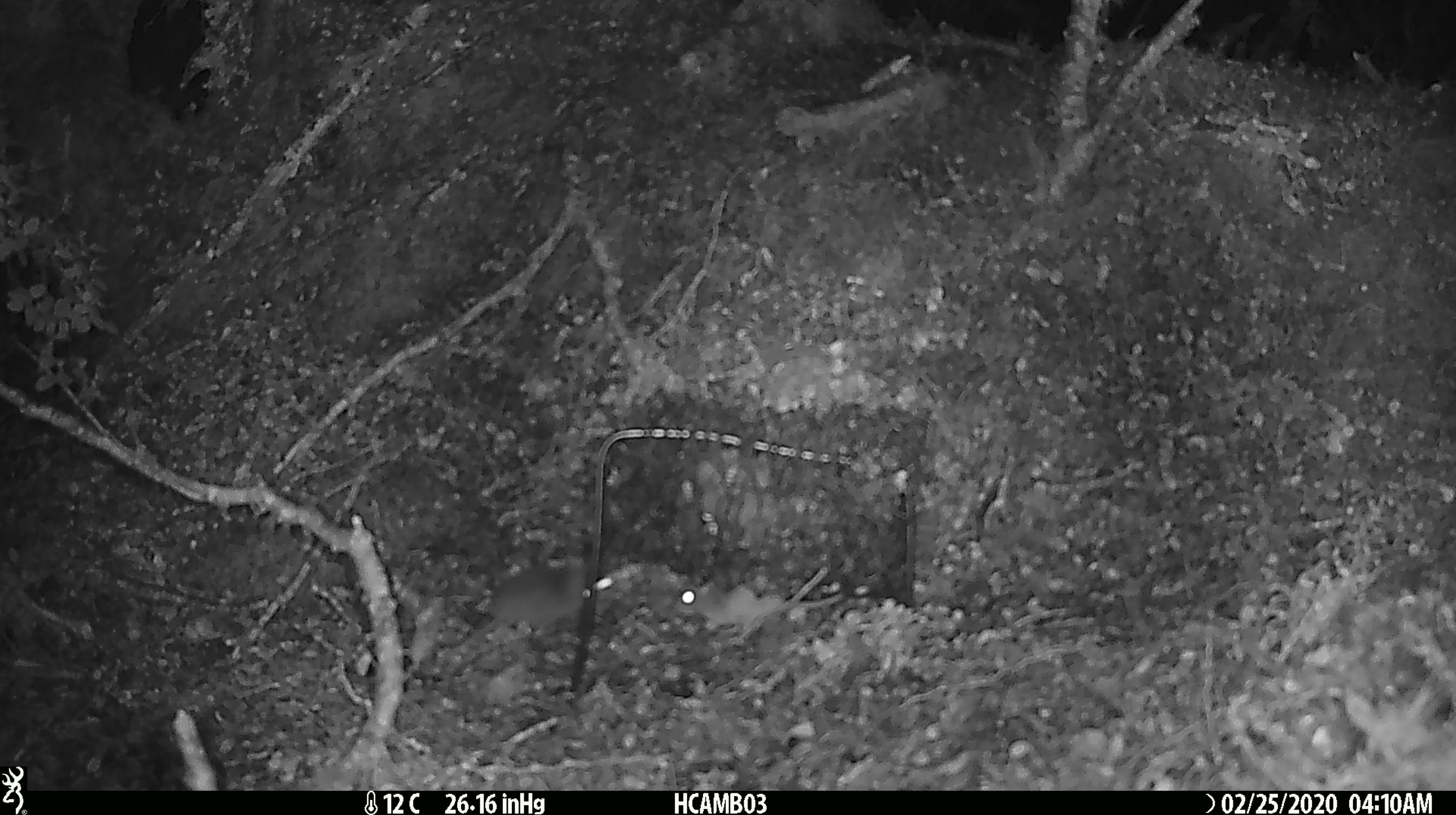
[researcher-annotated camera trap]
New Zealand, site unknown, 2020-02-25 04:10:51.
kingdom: Animalia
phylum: Chordata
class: Mammalia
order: Rodentia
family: Muridae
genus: Mus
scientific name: Mus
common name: mouse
Mouse (Mus).